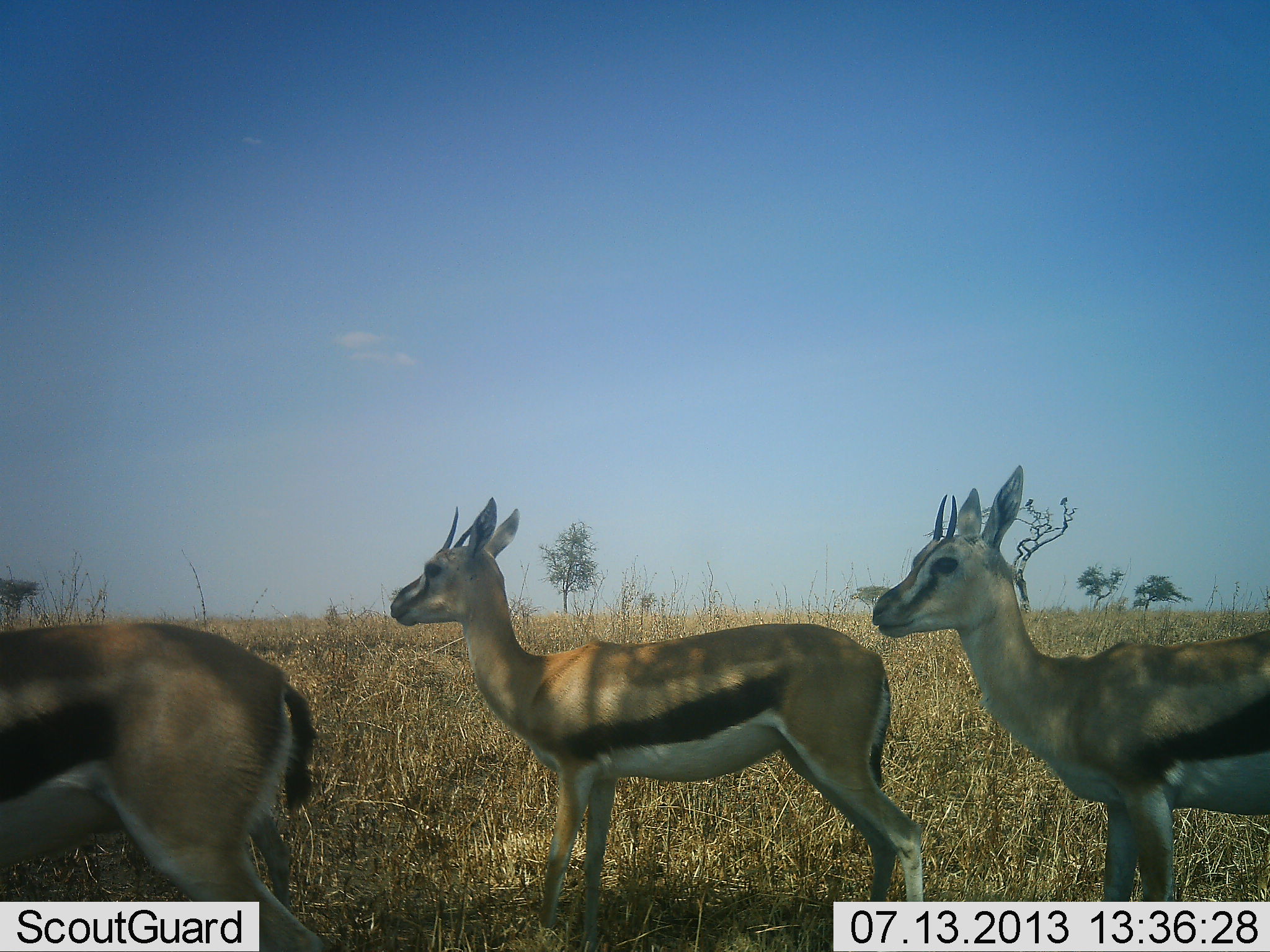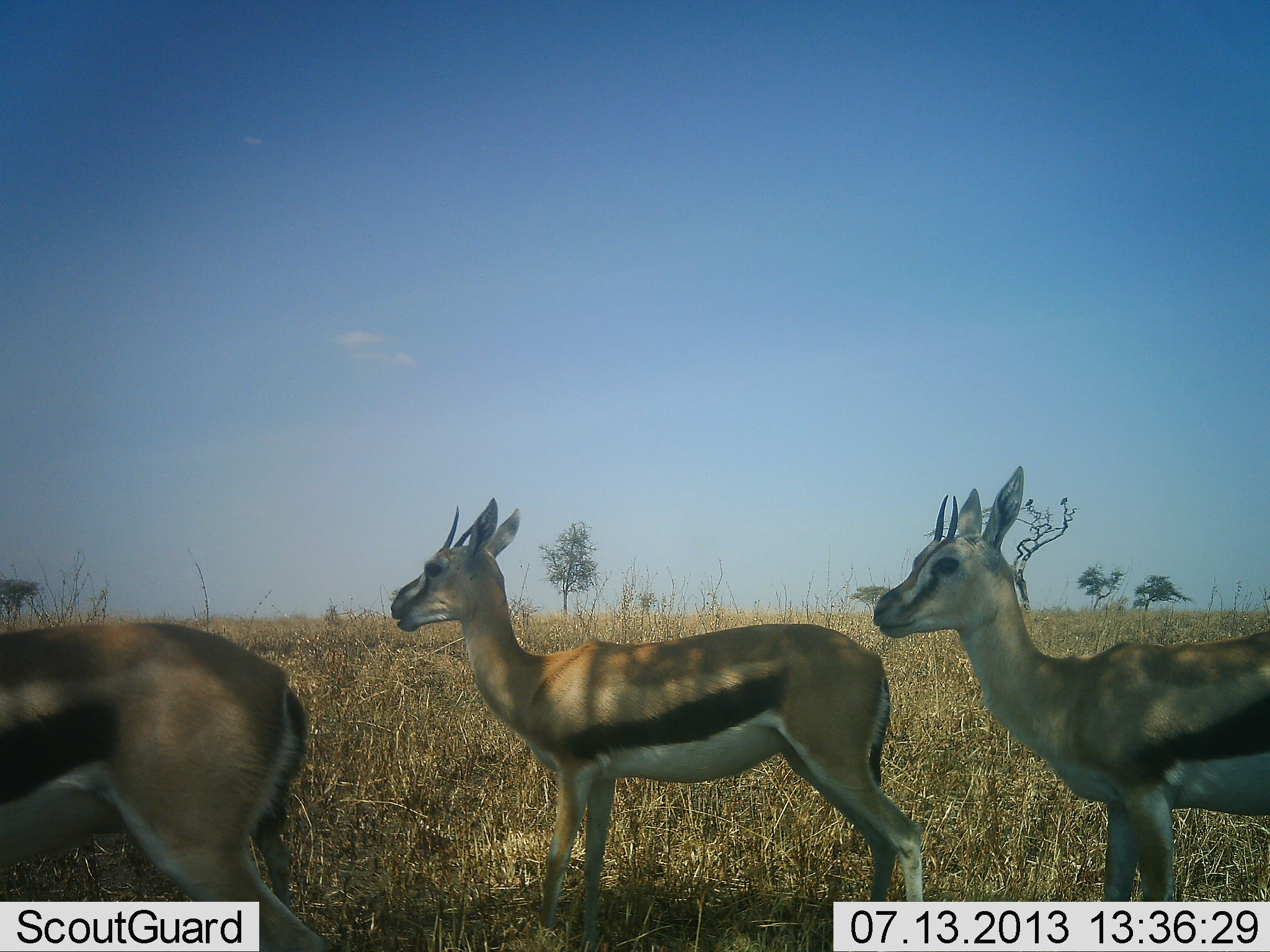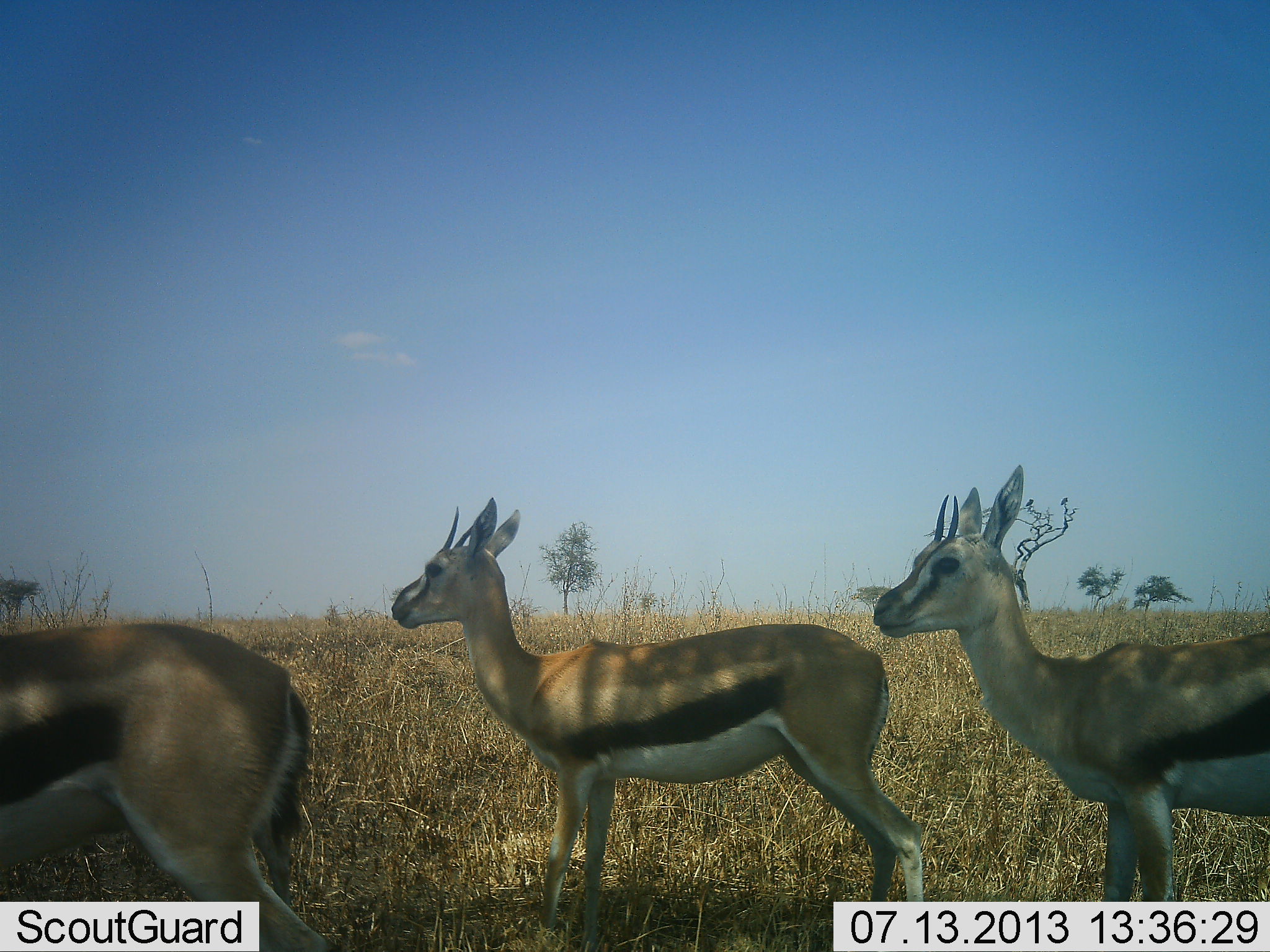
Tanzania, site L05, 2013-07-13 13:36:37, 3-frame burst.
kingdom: Animalia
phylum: Chordata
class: Mammalia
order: Artiodactyla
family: Bovidae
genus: Eudorcas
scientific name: Eudorcas thomsonii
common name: thomson's gazelle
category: gazellethomsons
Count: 3.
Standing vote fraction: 100%.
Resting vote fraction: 5%.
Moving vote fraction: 0%.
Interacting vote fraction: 0%.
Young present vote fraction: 0%.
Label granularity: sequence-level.